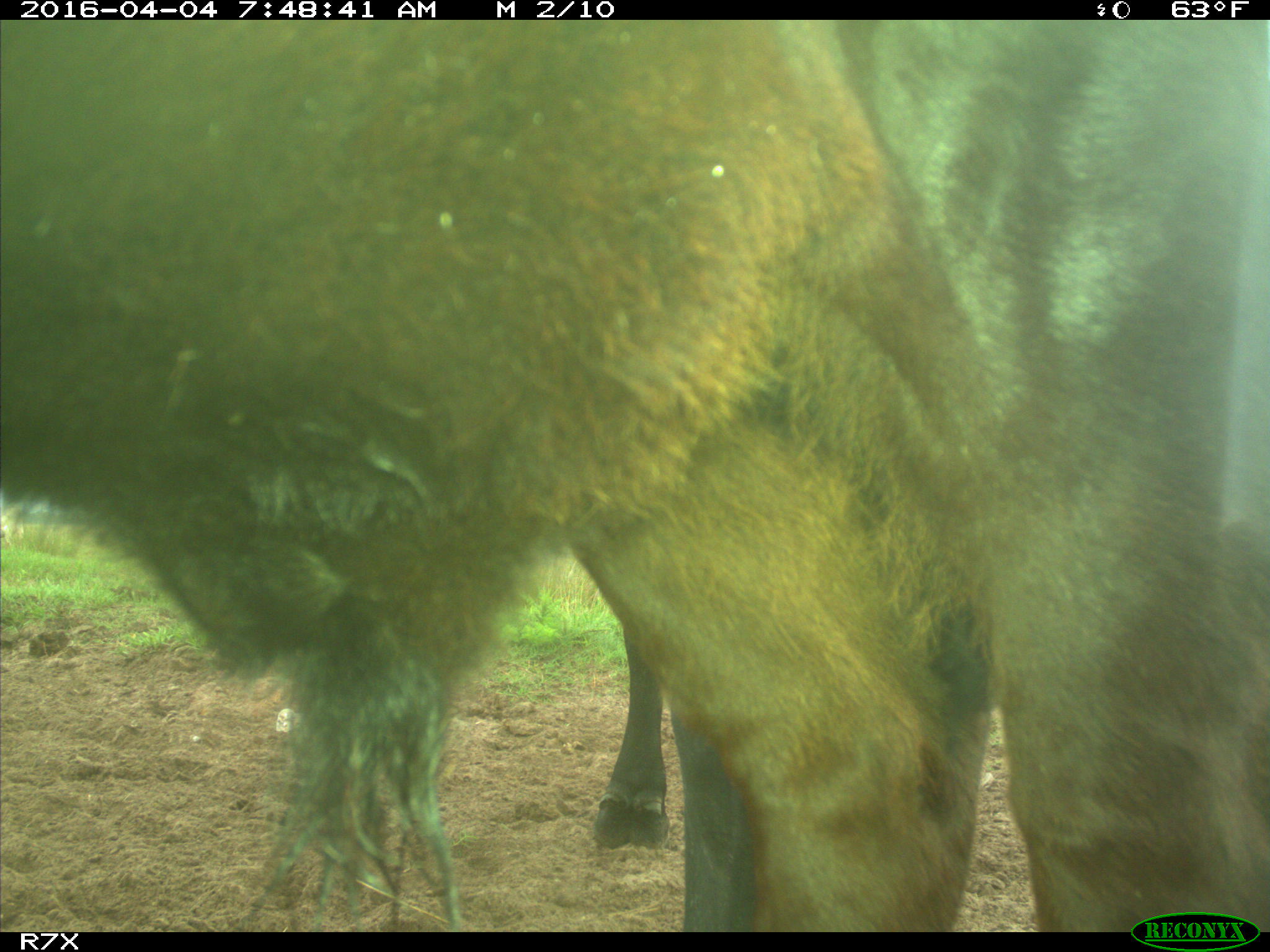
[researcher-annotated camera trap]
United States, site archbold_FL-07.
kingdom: Animalia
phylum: Chordata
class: Mammalia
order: Artiodactyla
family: Bovidae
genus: Bos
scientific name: Bos taurus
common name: domestic cow